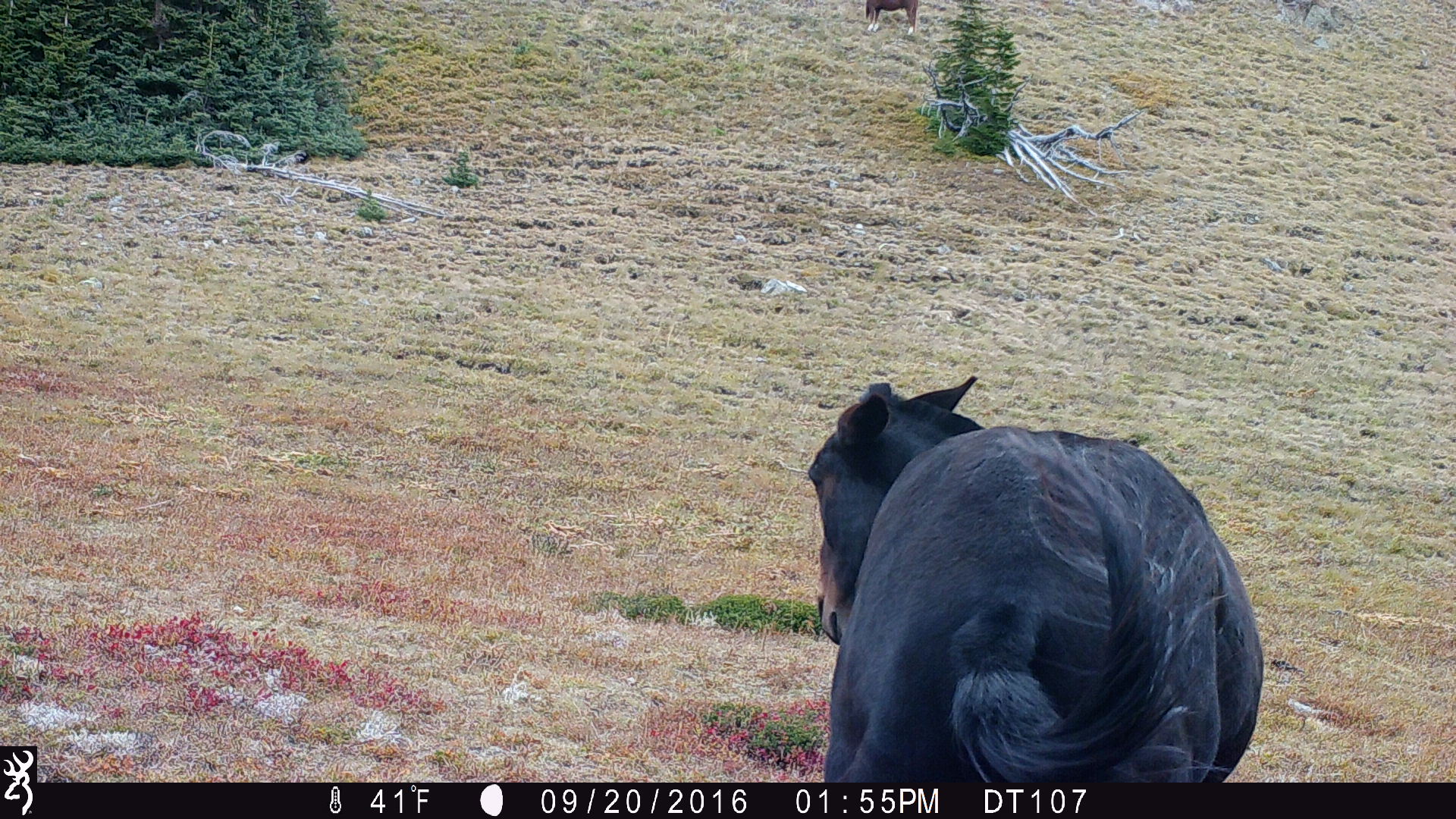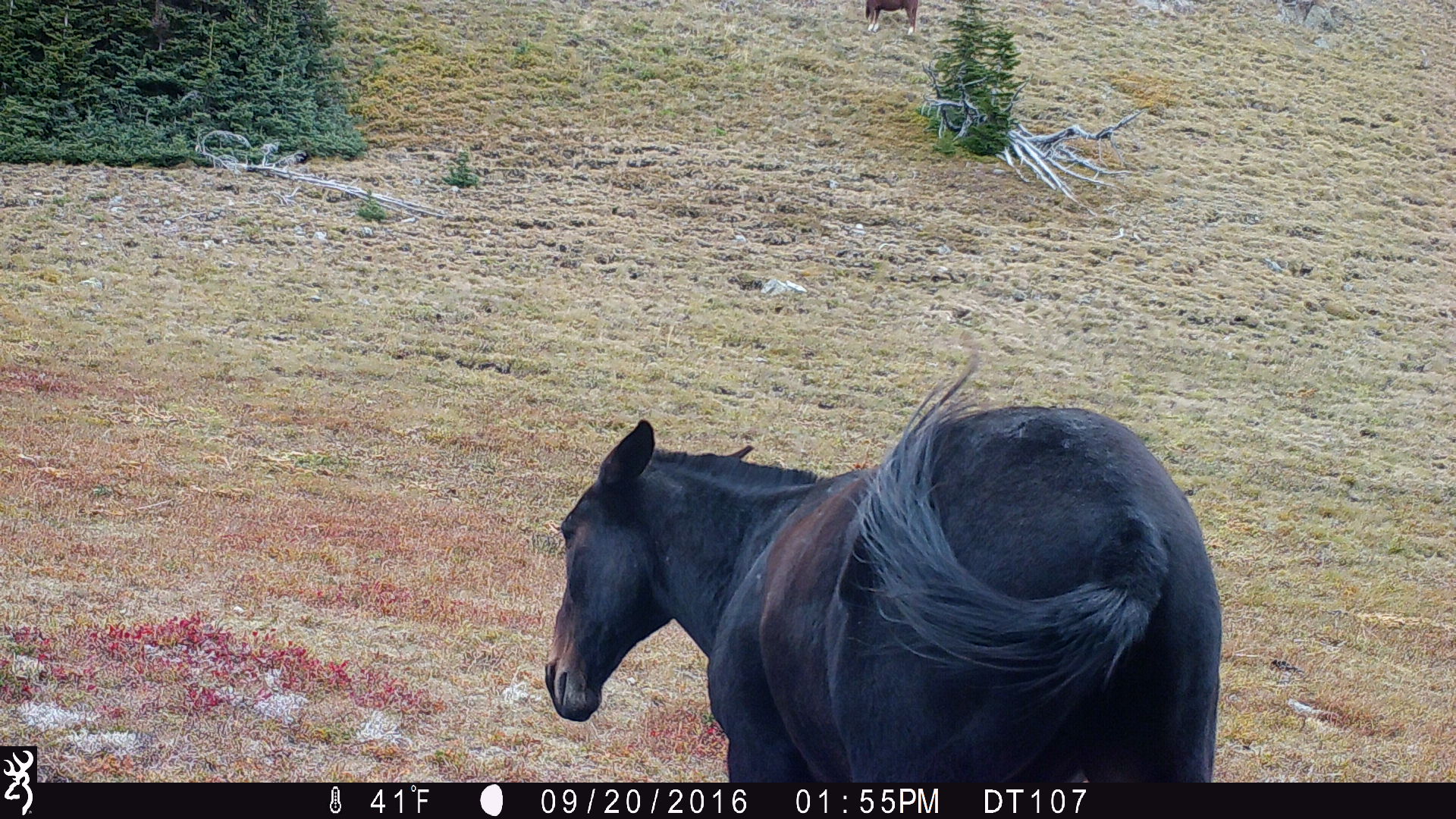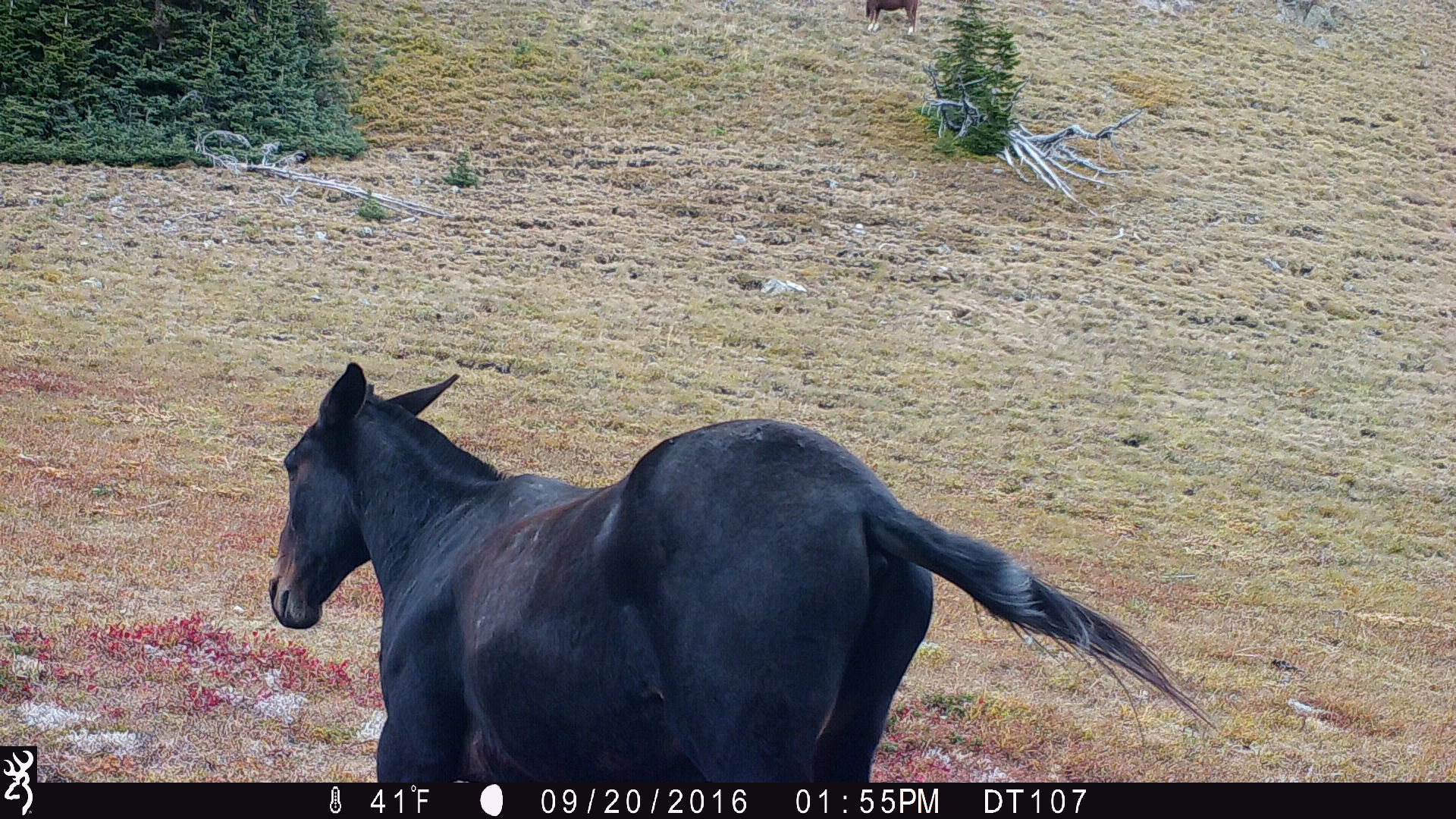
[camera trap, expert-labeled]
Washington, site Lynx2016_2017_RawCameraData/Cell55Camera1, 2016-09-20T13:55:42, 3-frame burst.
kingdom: Animalia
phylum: Chordata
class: Mammalia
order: Perissodactyla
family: Equidae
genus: Equus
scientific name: Equus caballus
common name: domestic horse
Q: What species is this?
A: Domestic horse (Equus caballus).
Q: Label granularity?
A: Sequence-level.